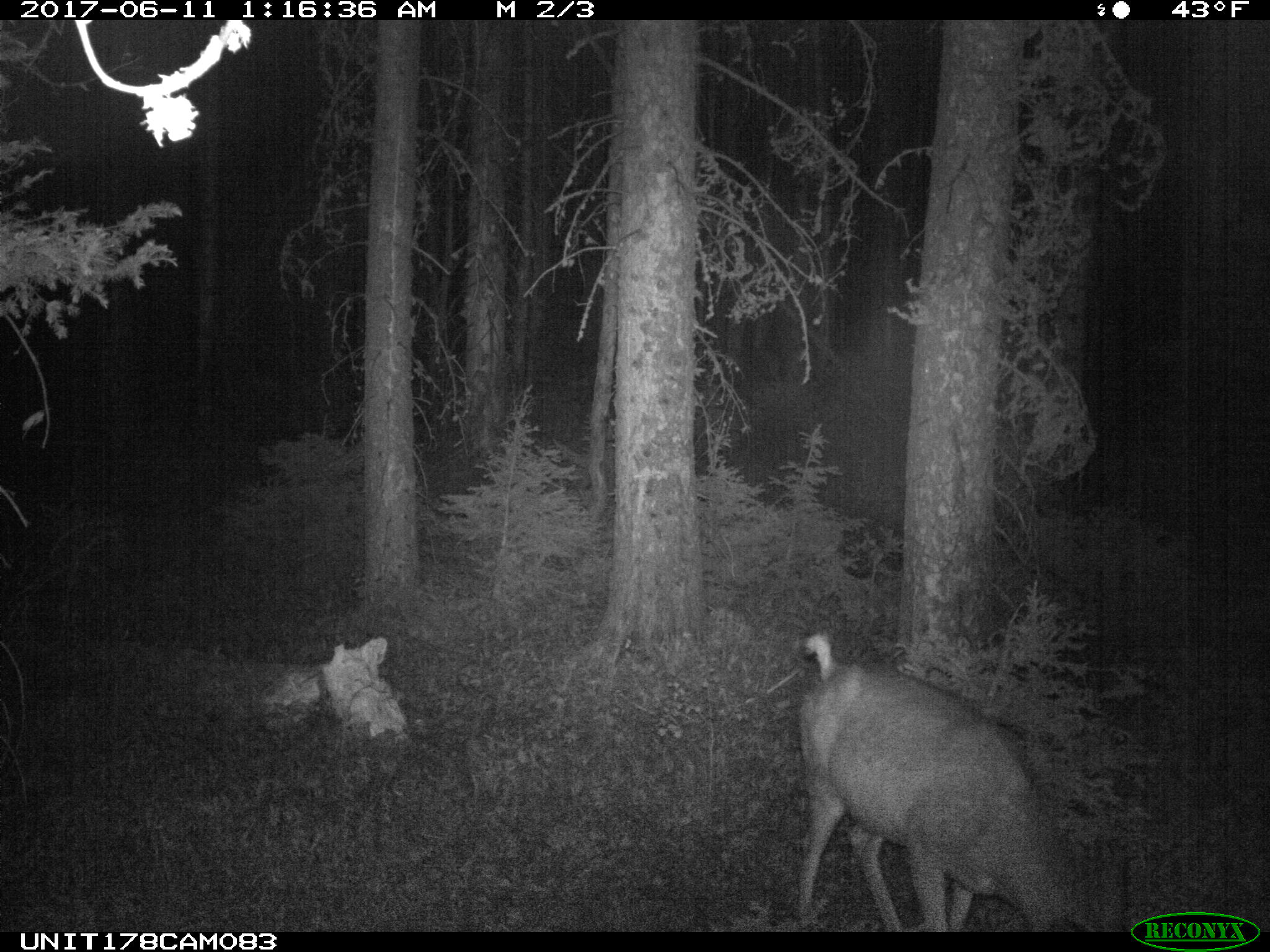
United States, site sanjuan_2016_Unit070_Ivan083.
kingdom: Animalia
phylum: Chordata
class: Mammalia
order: Artiodactyla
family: Cervidae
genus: Odocoileus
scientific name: Odocoileus hemionus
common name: mule deer